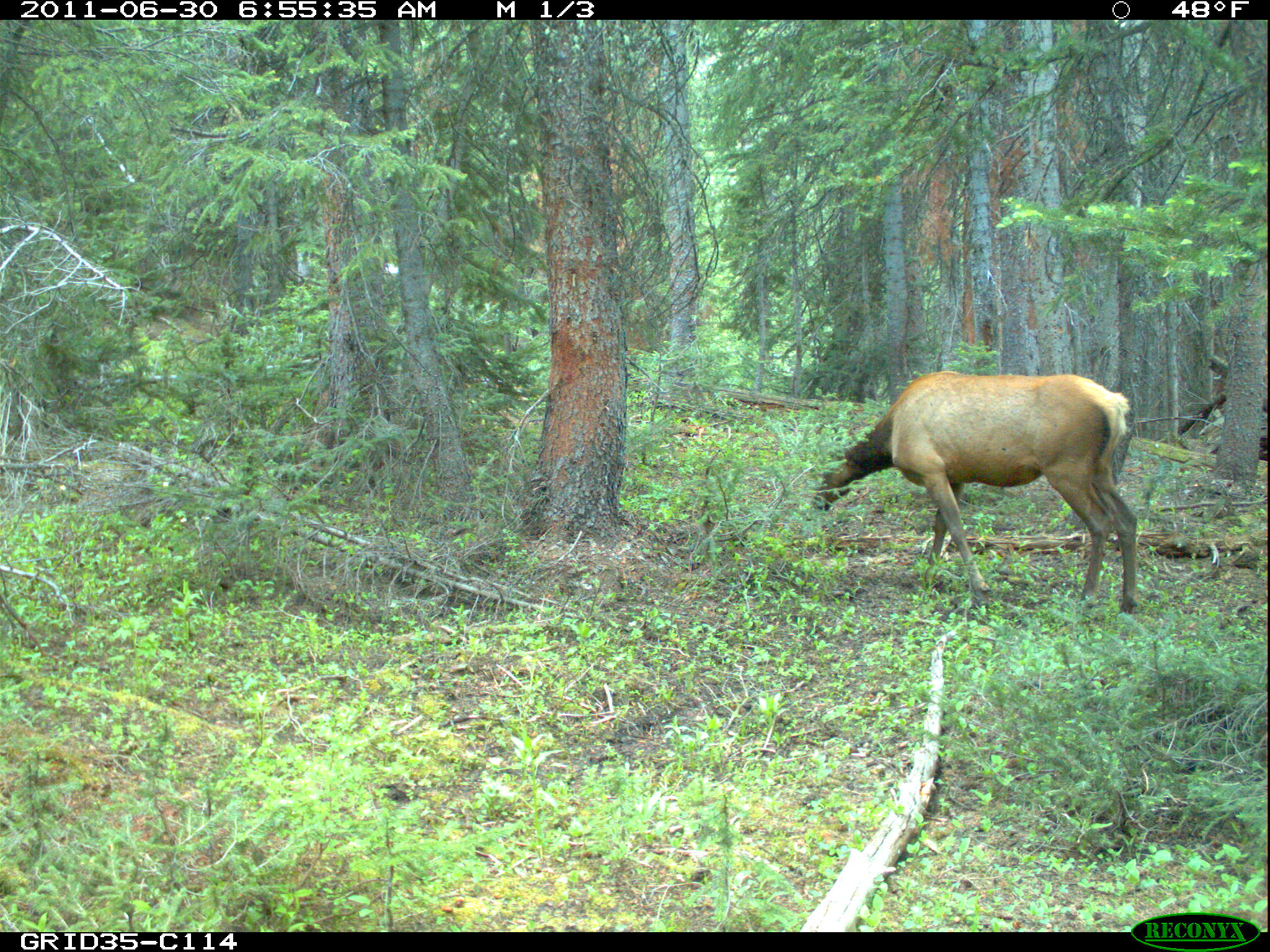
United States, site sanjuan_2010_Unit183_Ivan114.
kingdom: Animalia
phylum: Chordata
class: Mammalia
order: Artiodactyla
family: Cervidae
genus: Cervus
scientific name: Cervus elaphus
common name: red deer